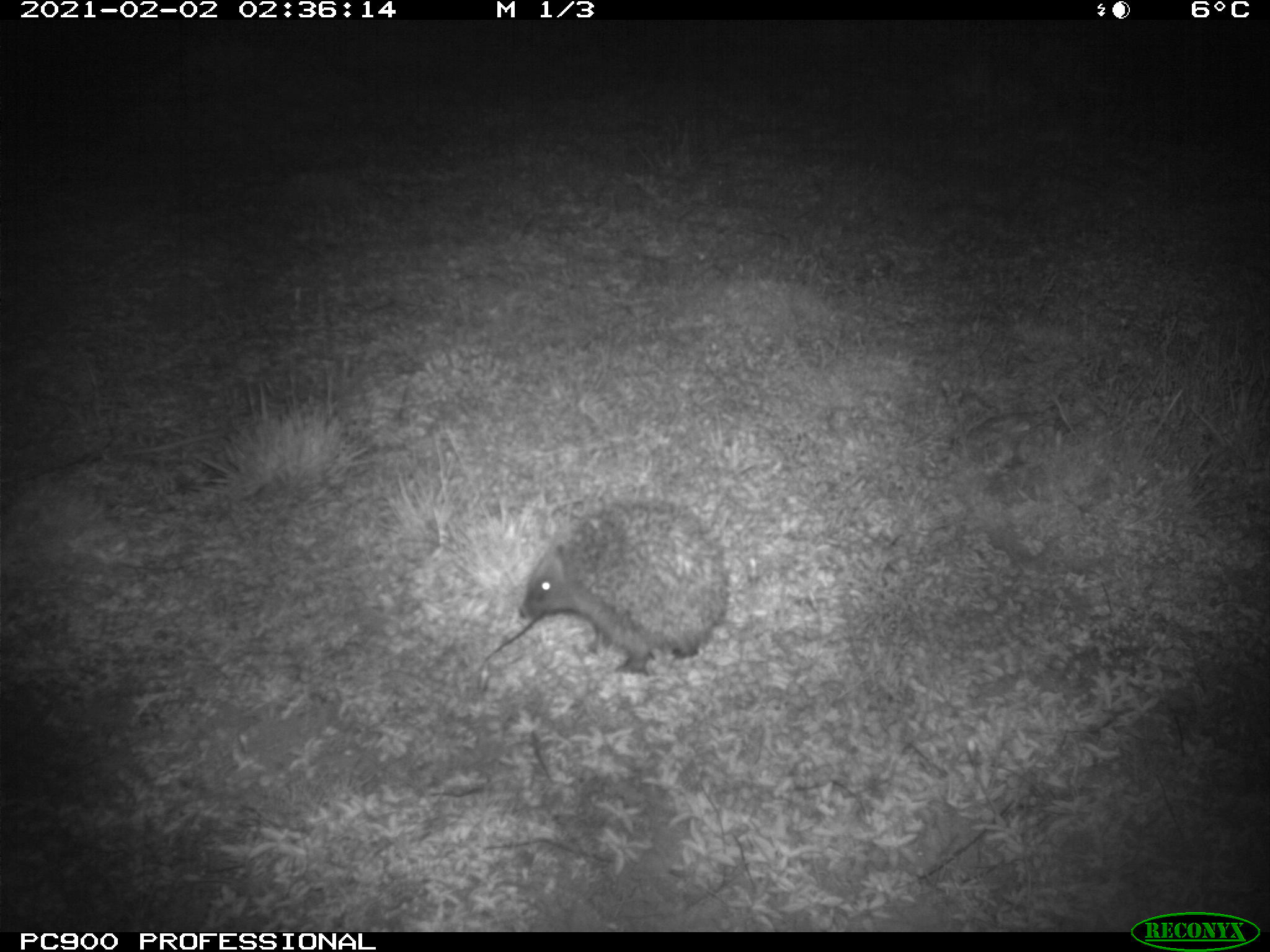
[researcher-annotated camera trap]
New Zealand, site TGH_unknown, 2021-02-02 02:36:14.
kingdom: Animalia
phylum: Chordata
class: Mammalia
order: Eulipotyphla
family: Erinaceidae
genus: Erinaceus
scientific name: Erinaceus europaeus europaeus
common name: european hedgehog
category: hedgehog